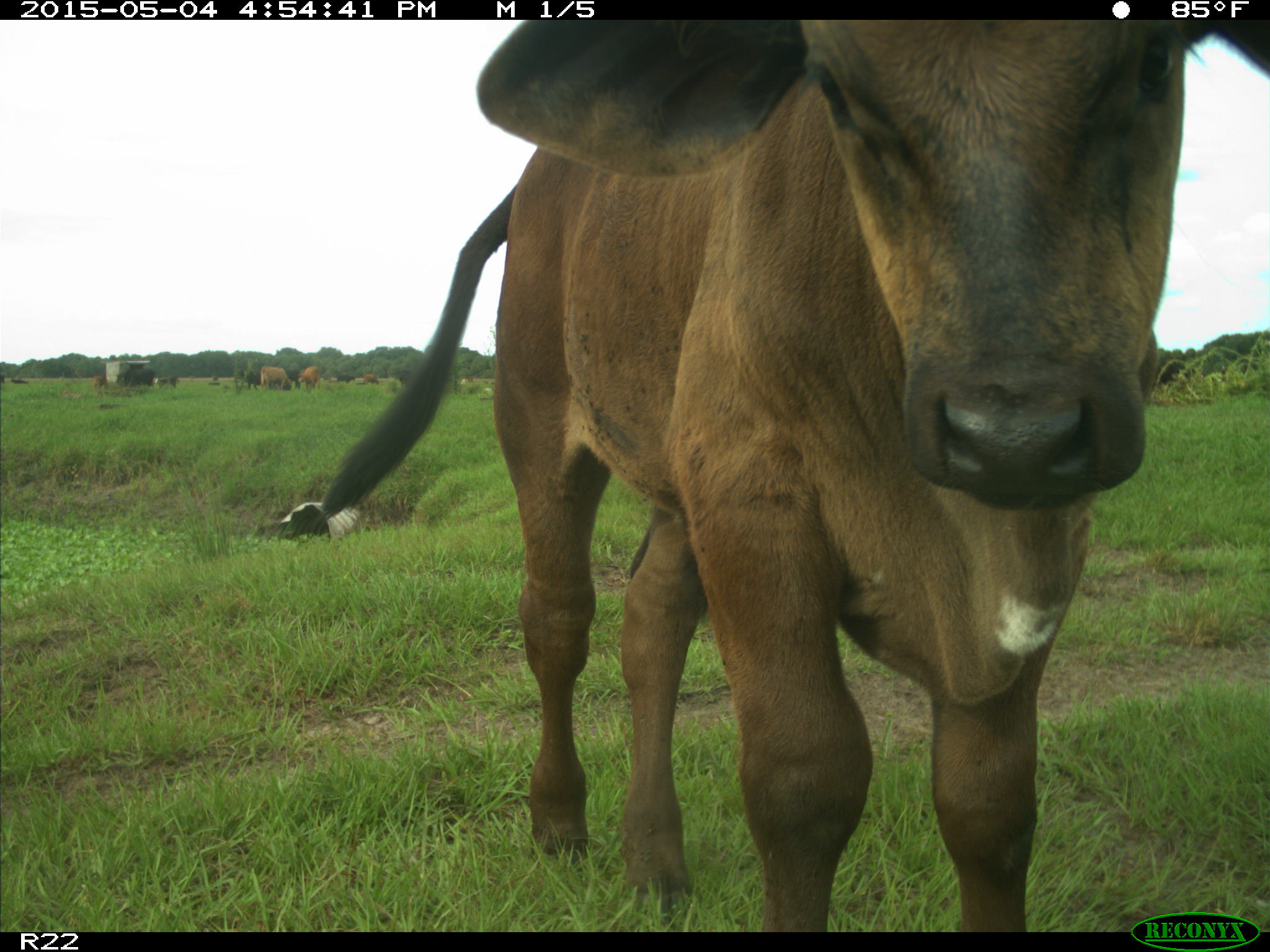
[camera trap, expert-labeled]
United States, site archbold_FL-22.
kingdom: Animalia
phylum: Chordata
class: Mammalia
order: Artiodactyla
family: Bovidae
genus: Bos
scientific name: Bos taurus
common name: domestic cow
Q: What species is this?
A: Bos taurus (domestic cow).